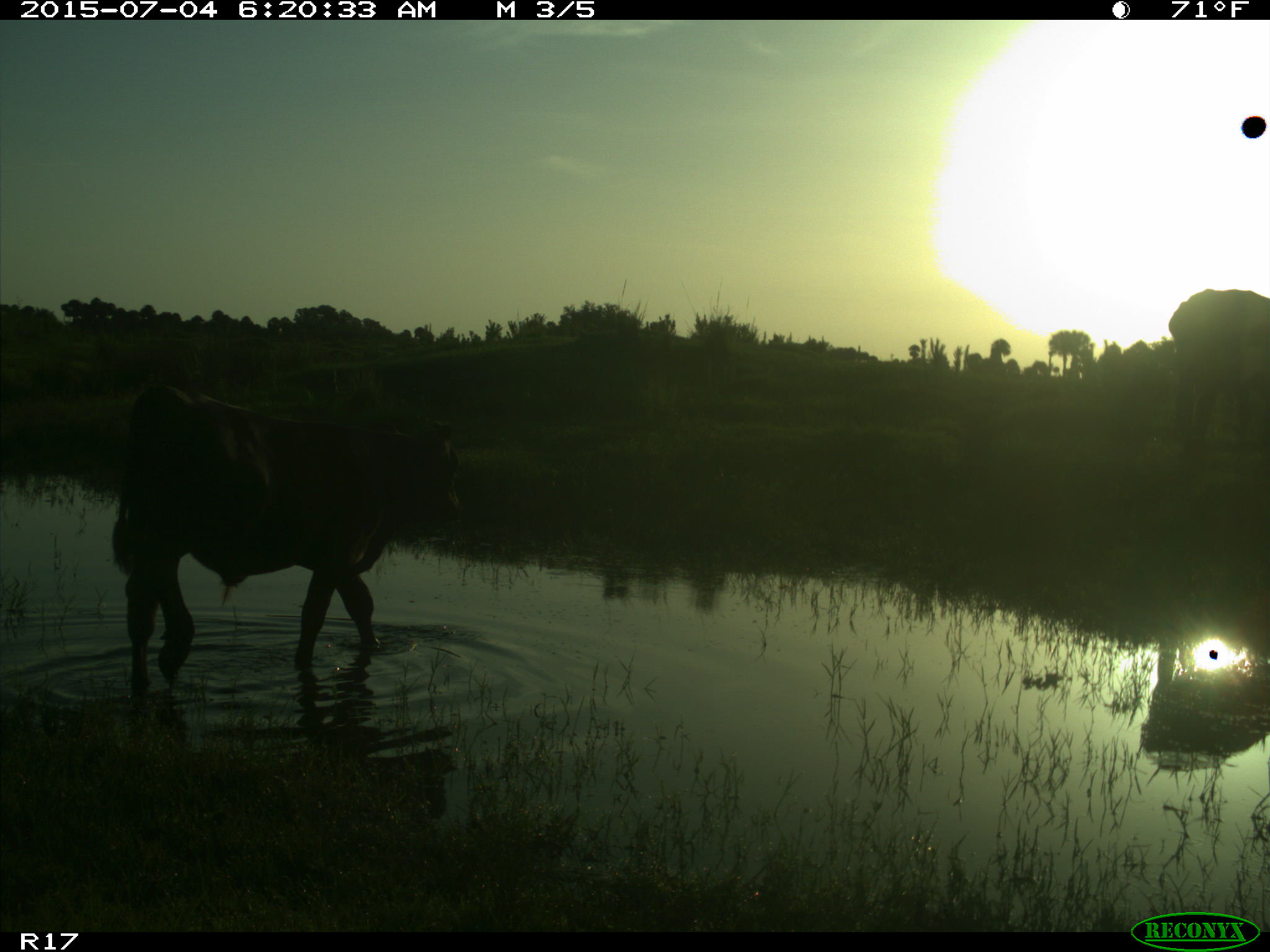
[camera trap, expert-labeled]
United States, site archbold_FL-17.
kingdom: Animalia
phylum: Chordata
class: Mammalia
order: Artiodactyla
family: Bovidae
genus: Bos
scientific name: Bos taurus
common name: domestic cow